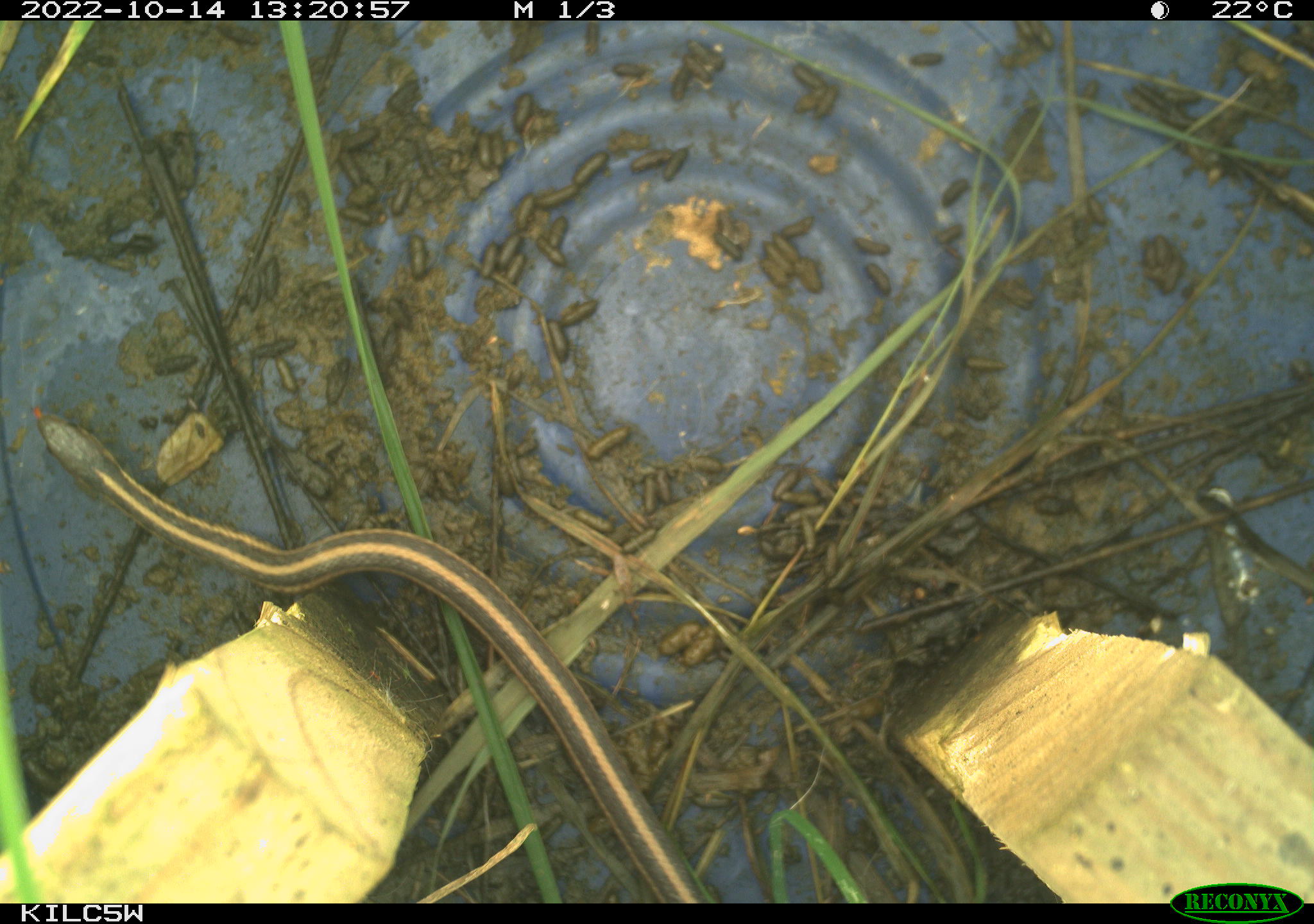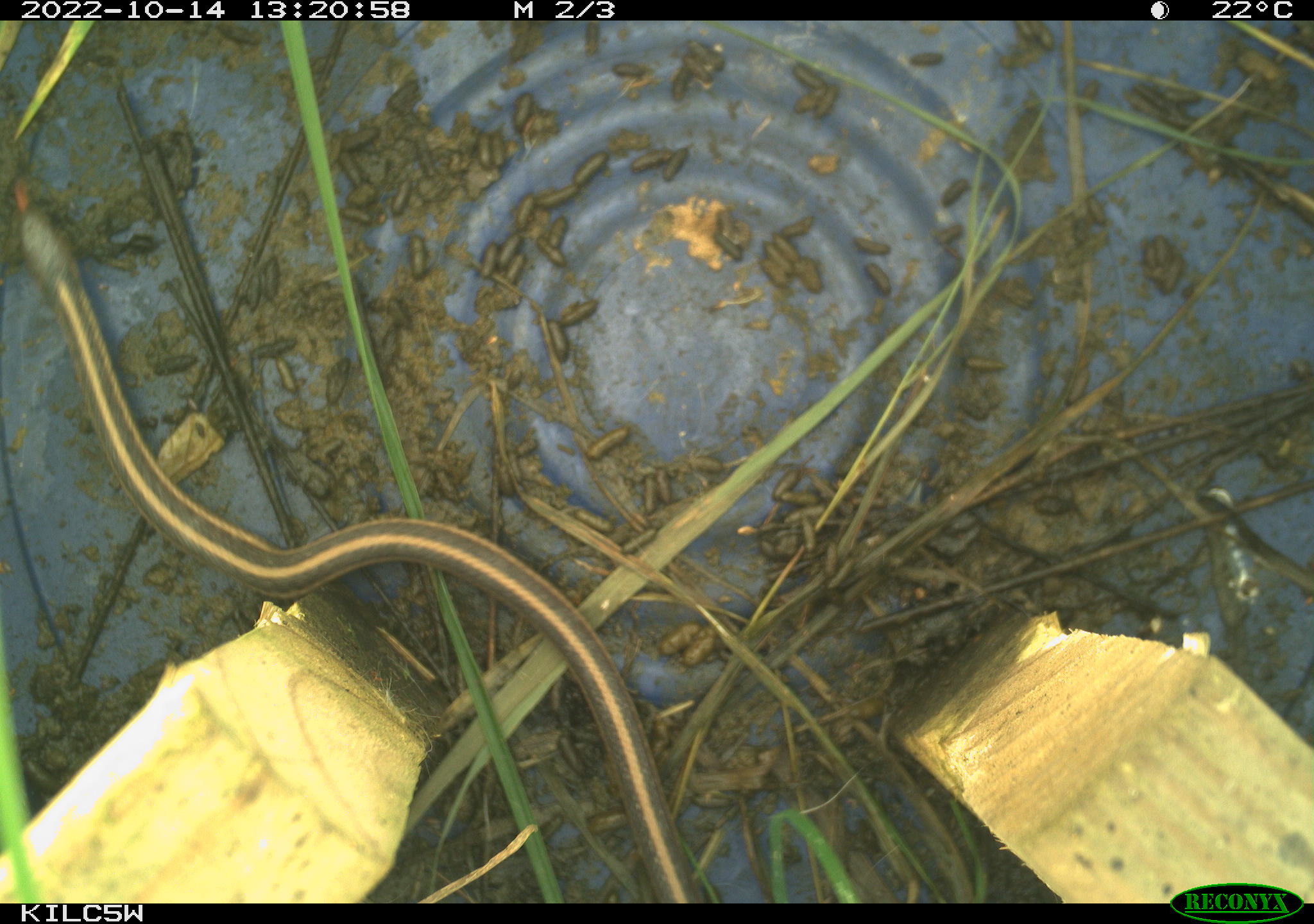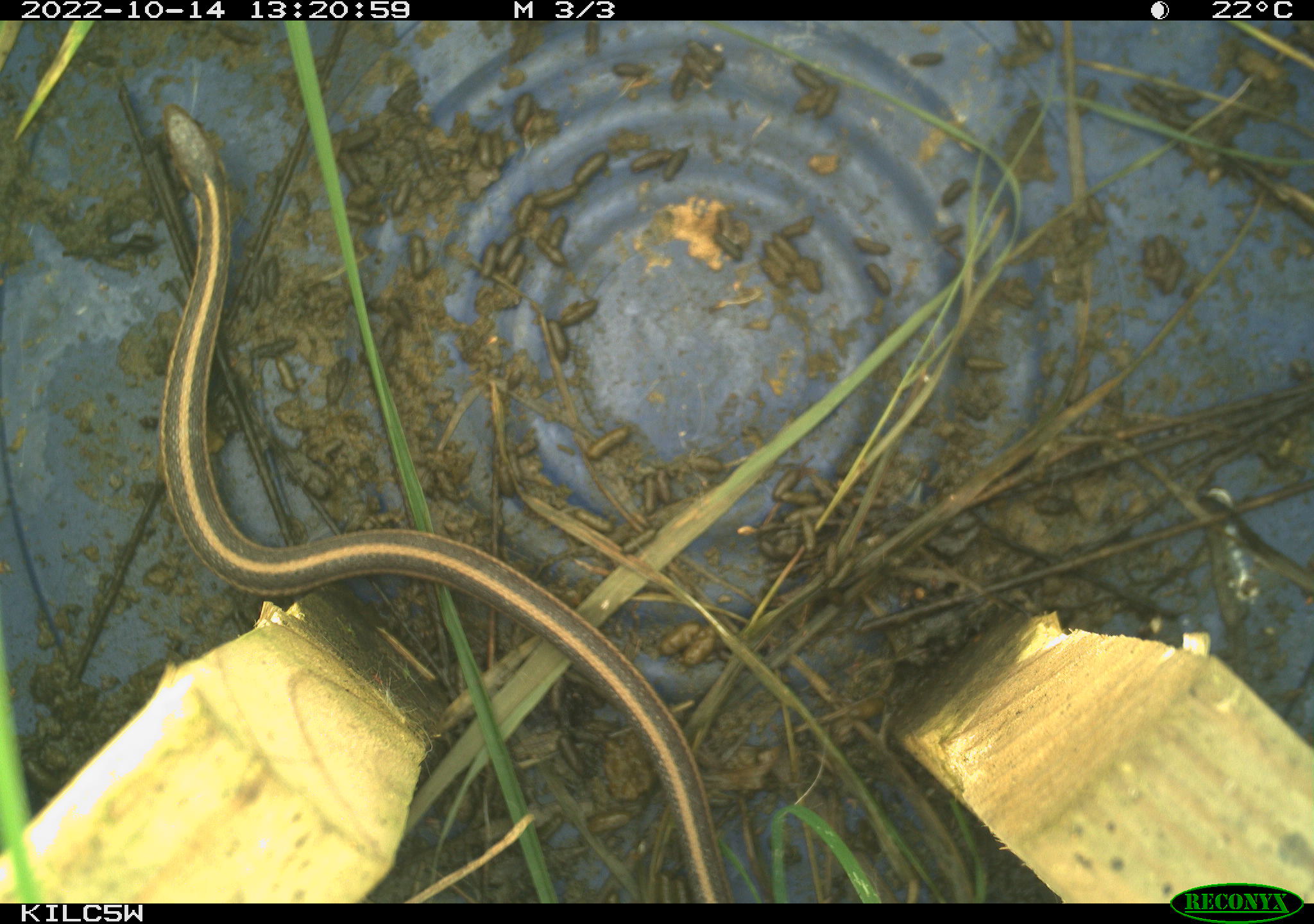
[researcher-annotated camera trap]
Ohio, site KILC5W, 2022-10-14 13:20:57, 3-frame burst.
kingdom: Animalia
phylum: Chordata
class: Reptilia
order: Squamata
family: Colubridae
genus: Thamnophis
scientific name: Thamnophis sirtalis sirtalis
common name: eastern gartersnake